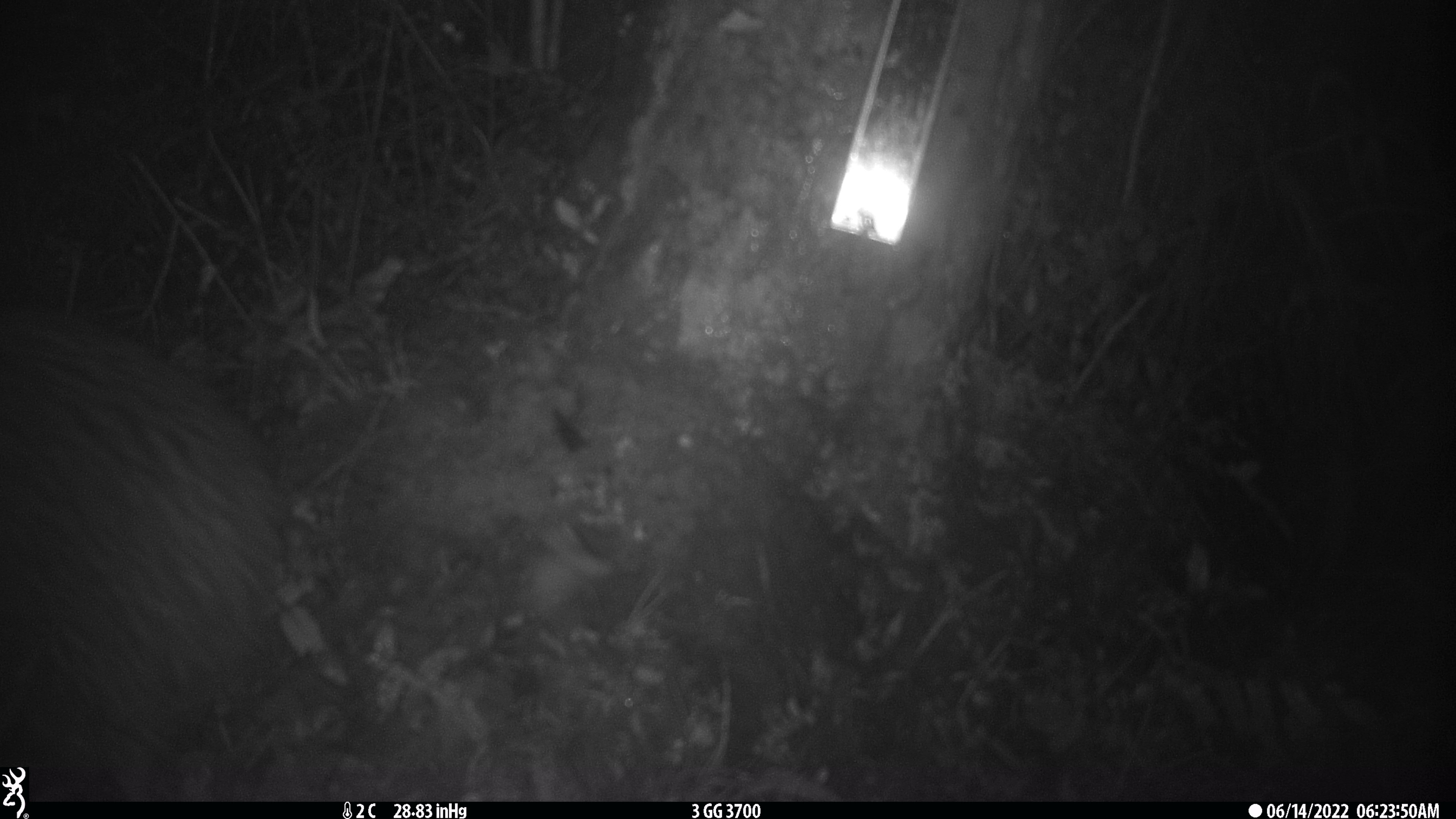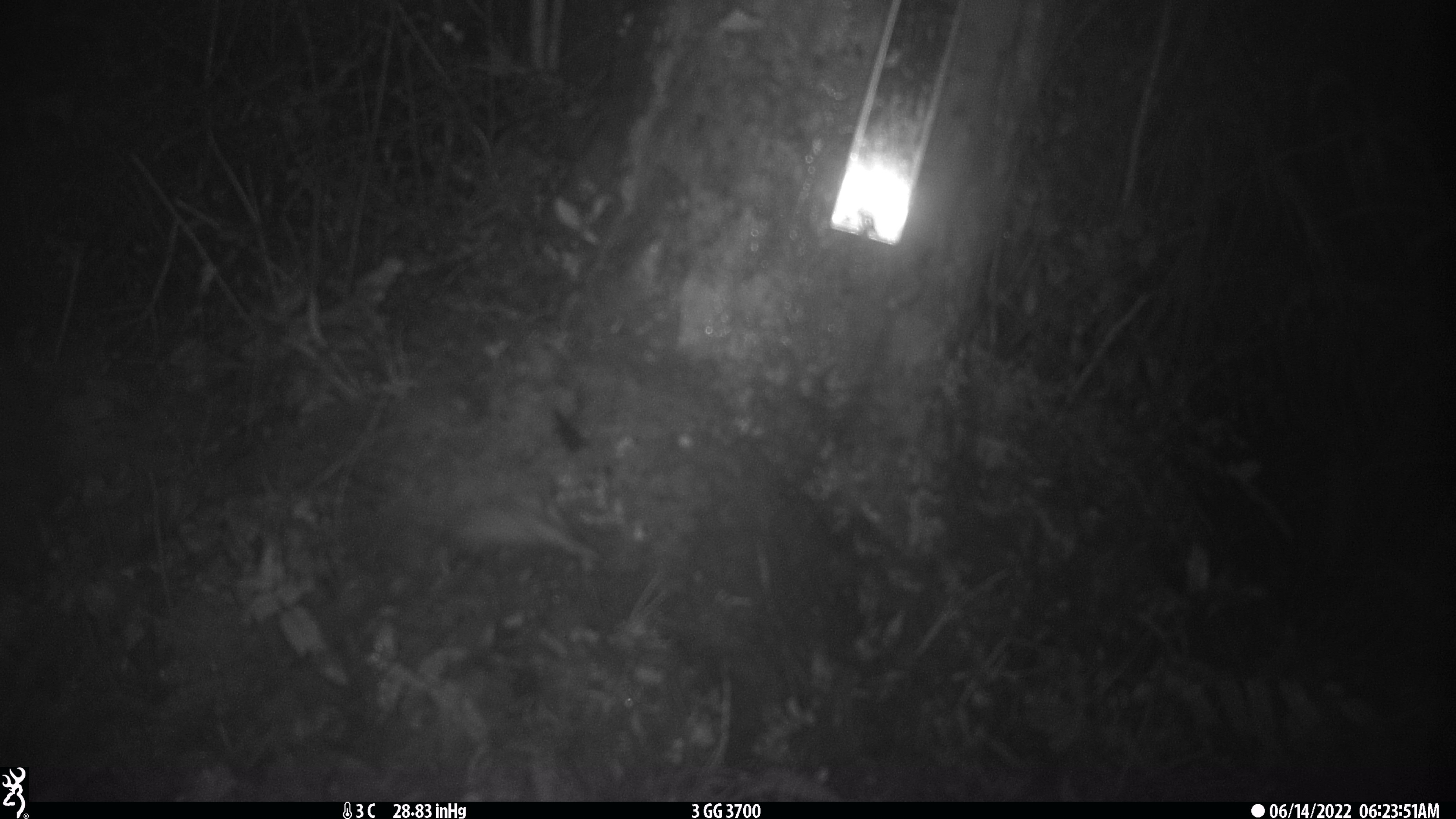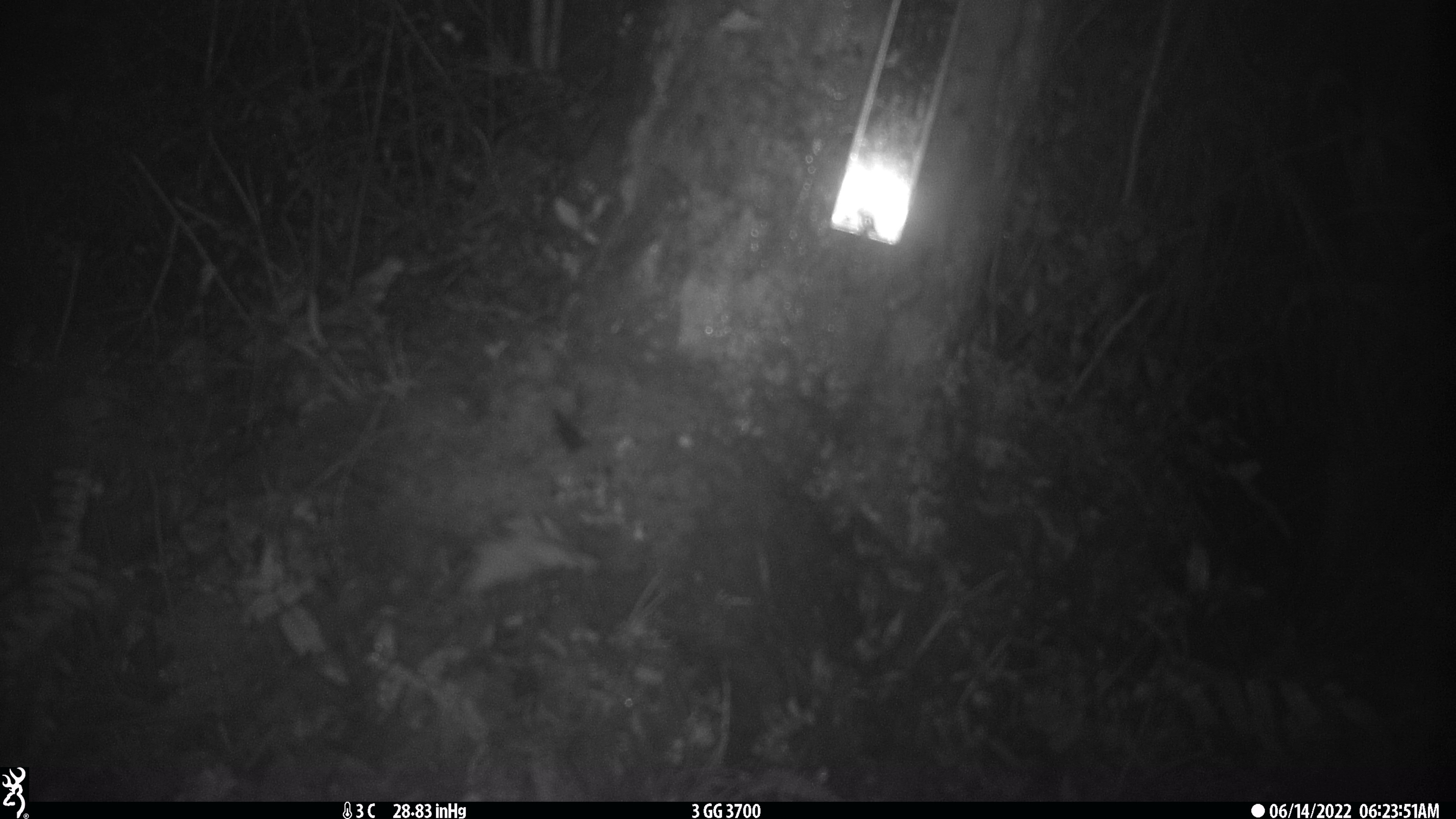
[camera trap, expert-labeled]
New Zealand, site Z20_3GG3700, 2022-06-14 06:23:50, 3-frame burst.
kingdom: Animalia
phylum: Chordata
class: Aves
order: Apterygiformes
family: Apterygidae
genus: Apteryx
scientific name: Apteryx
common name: kiwi